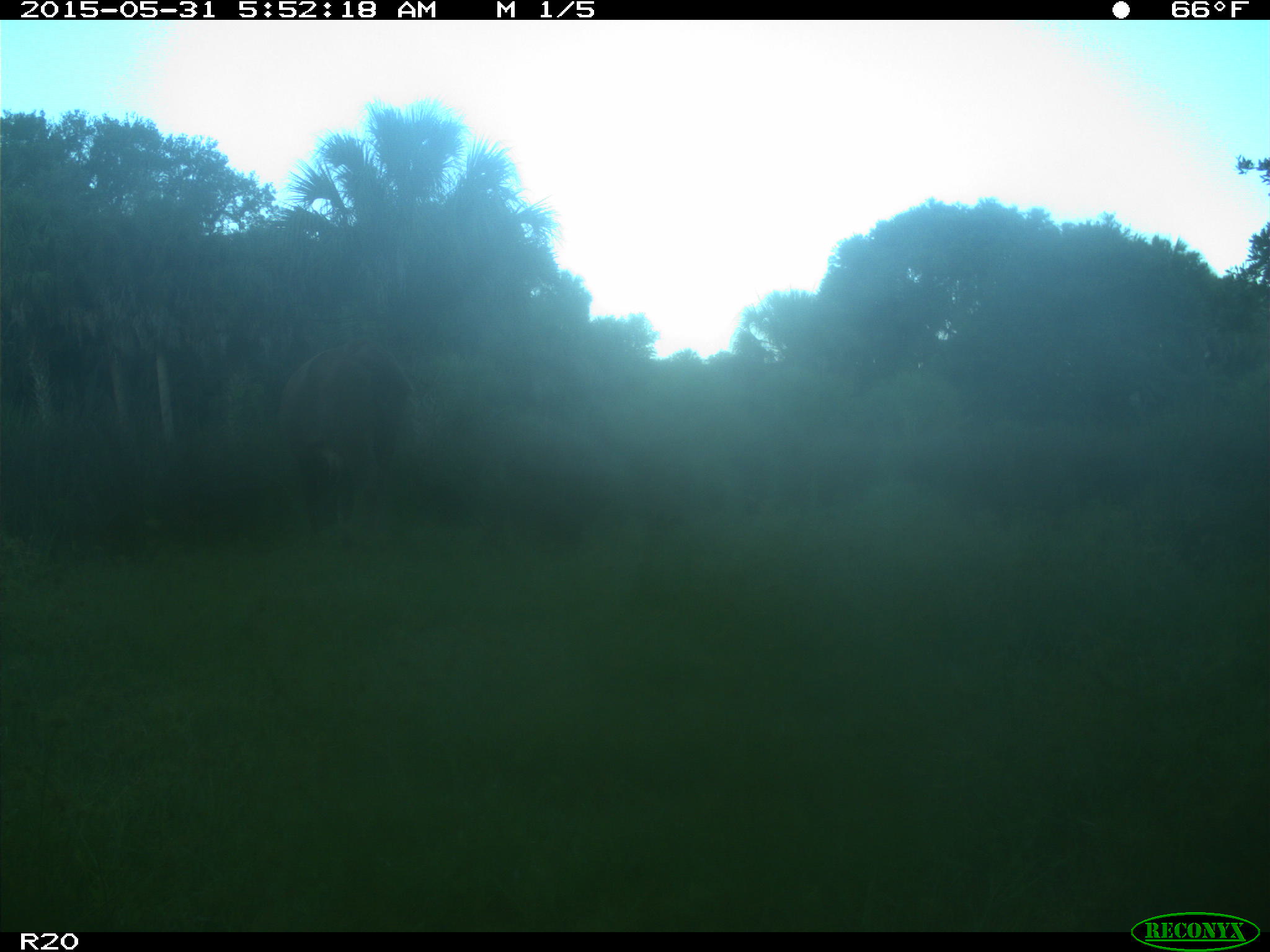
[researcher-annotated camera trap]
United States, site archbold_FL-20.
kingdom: Animalia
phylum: Chordata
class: Mammalia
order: Artiodactyla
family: Bovidae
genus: Bos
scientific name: Bos taurus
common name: domestic cow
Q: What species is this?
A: Bos taurus (domestic cow).